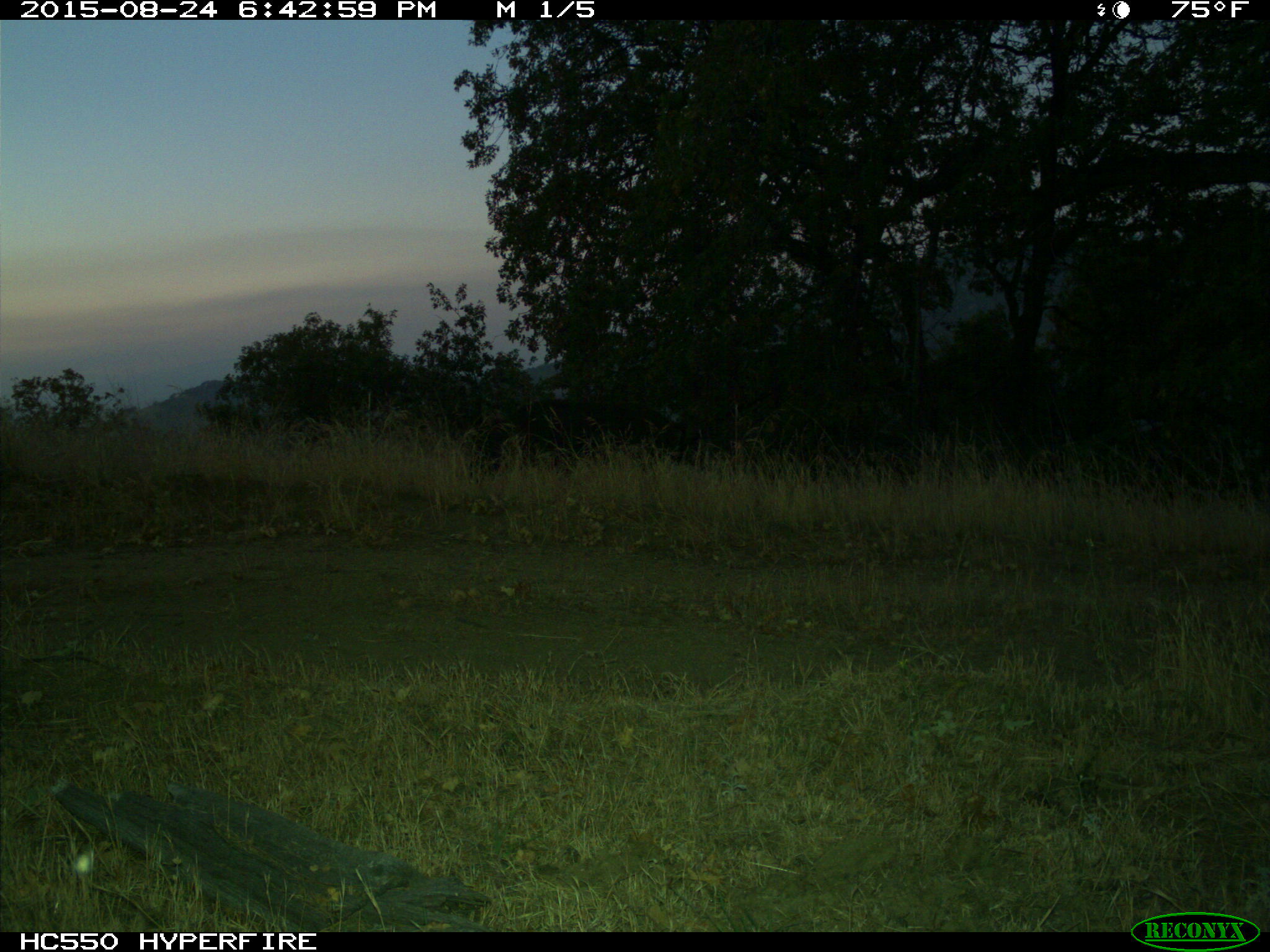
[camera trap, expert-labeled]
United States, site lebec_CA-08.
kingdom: Animalia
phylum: Chordata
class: Mammalia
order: Artiodactyla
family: Suidae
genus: Sus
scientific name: Sus scrofa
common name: wild boar